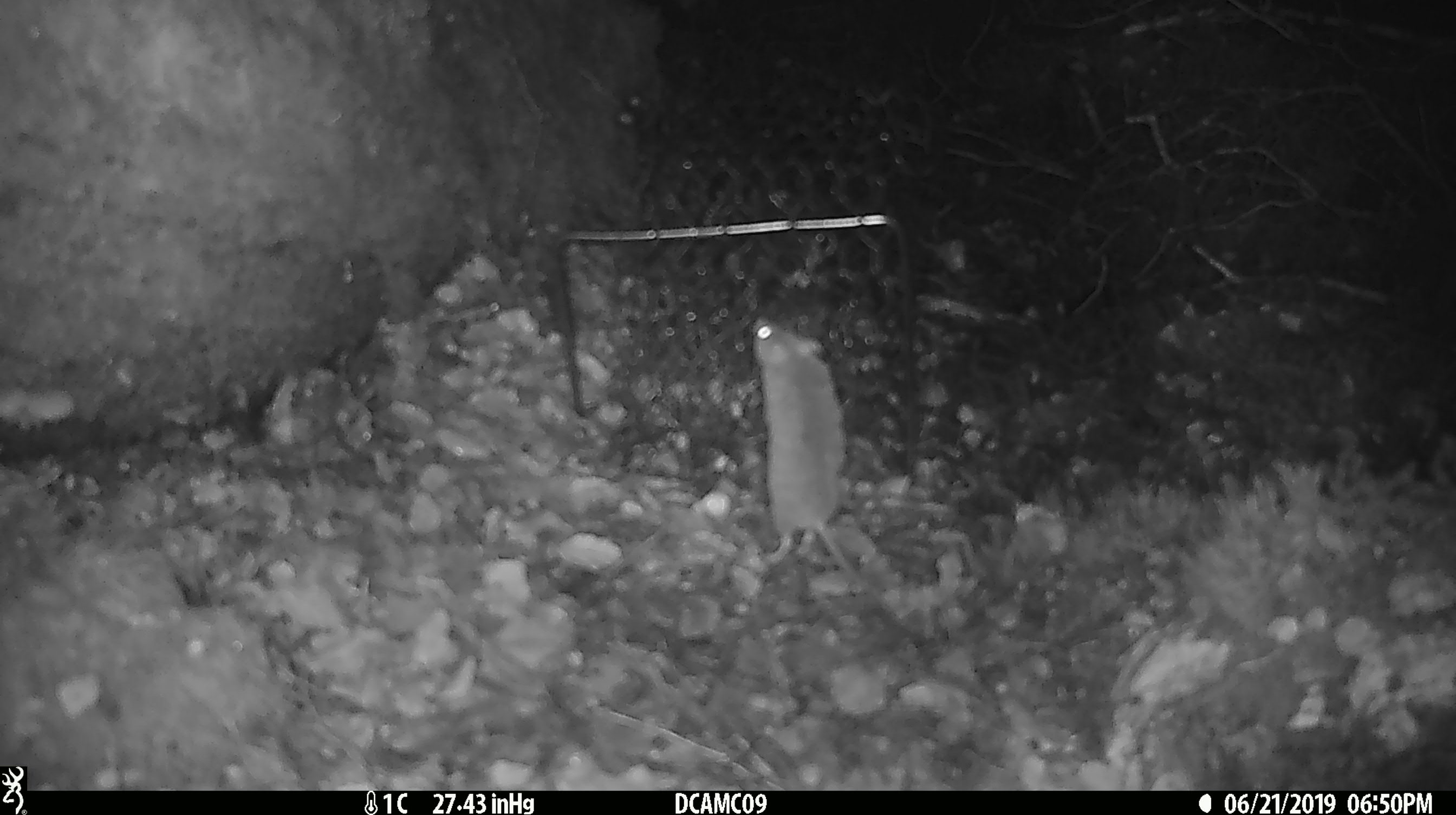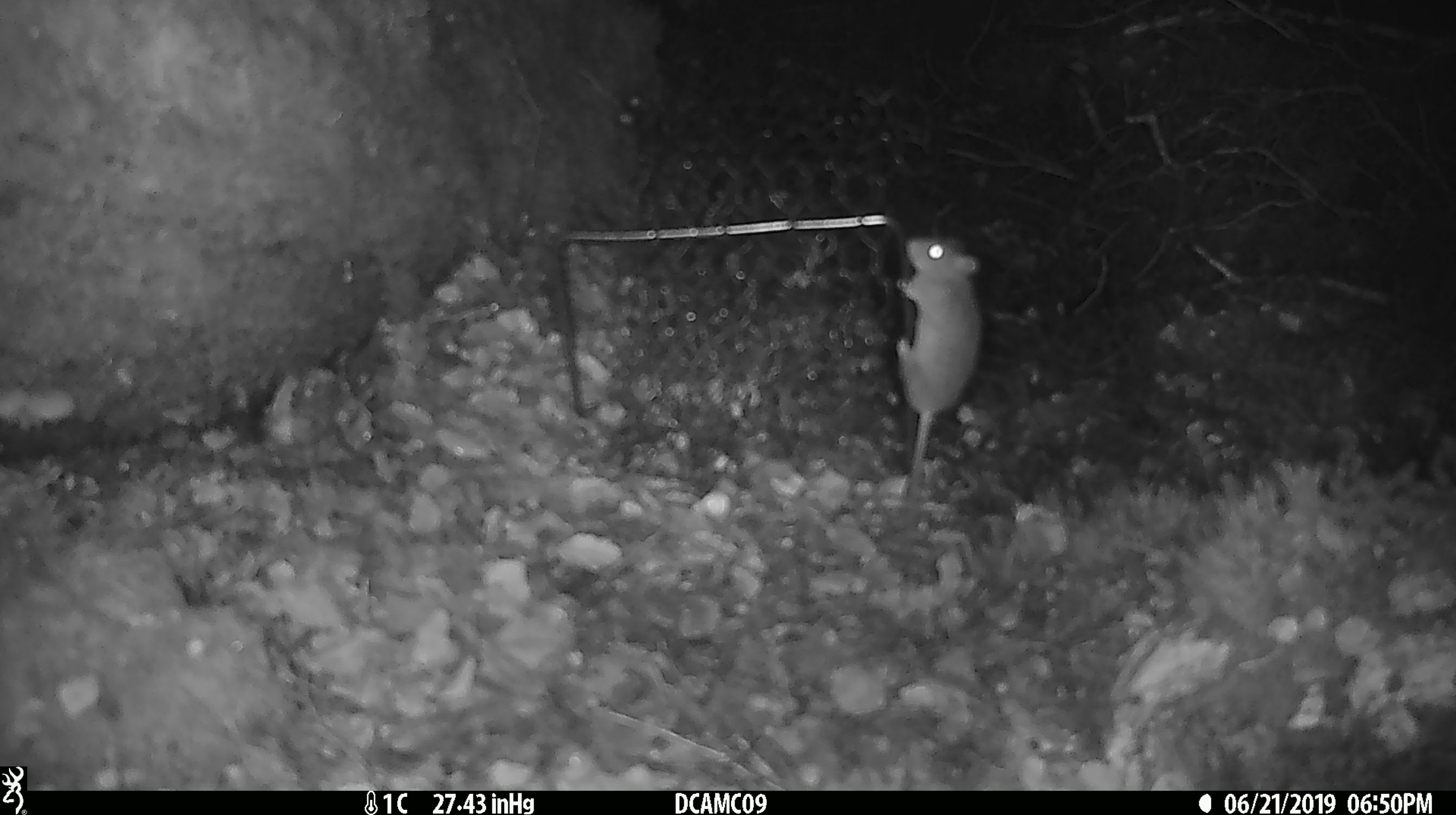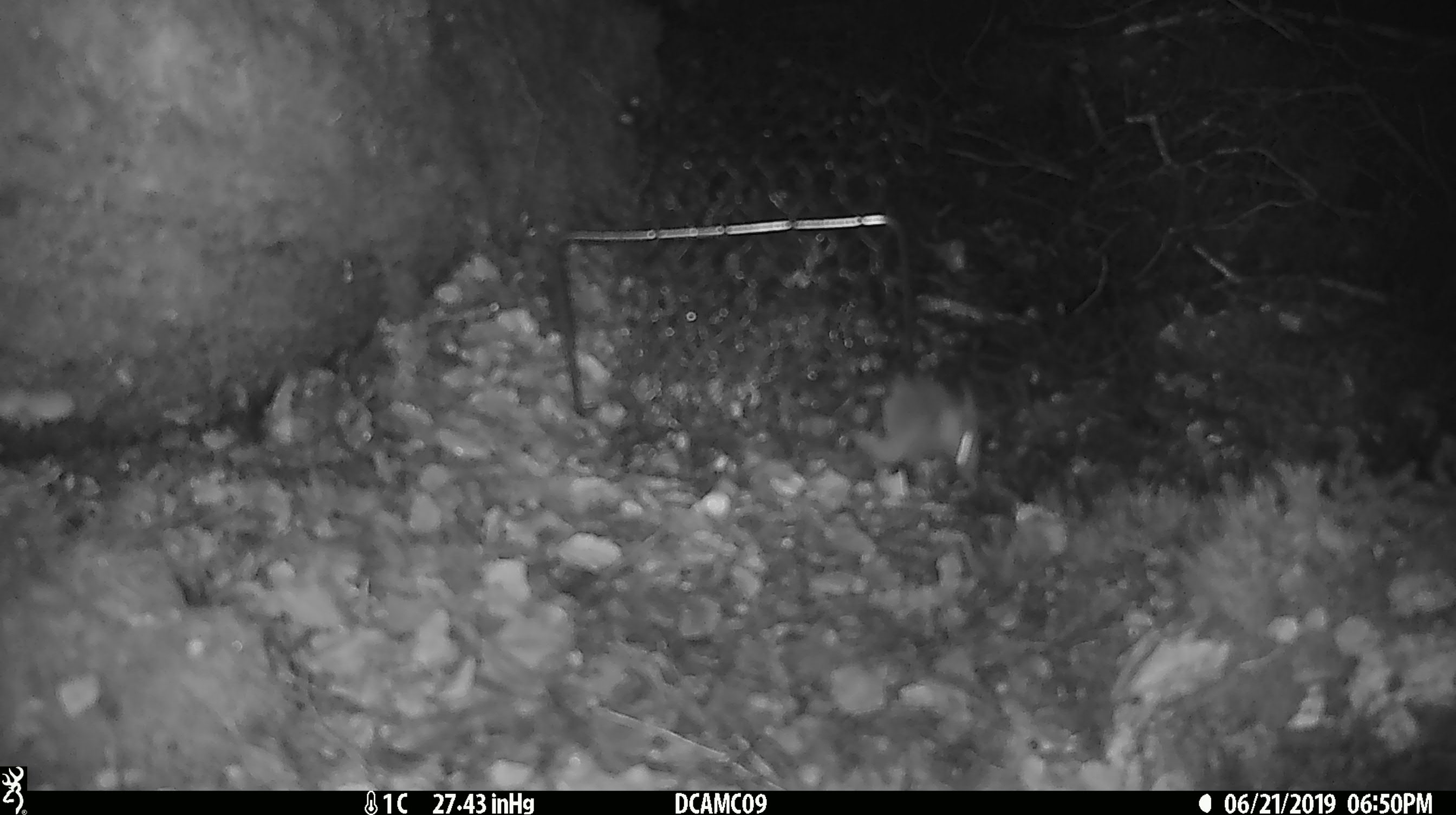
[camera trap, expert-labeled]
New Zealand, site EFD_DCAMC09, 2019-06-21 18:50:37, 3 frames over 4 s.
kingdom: Animalia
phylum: Chordata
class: Mammalia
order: Rodentia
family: Muridae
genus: Mus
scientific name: Mus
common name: mouse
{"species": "mouse (Mus)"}